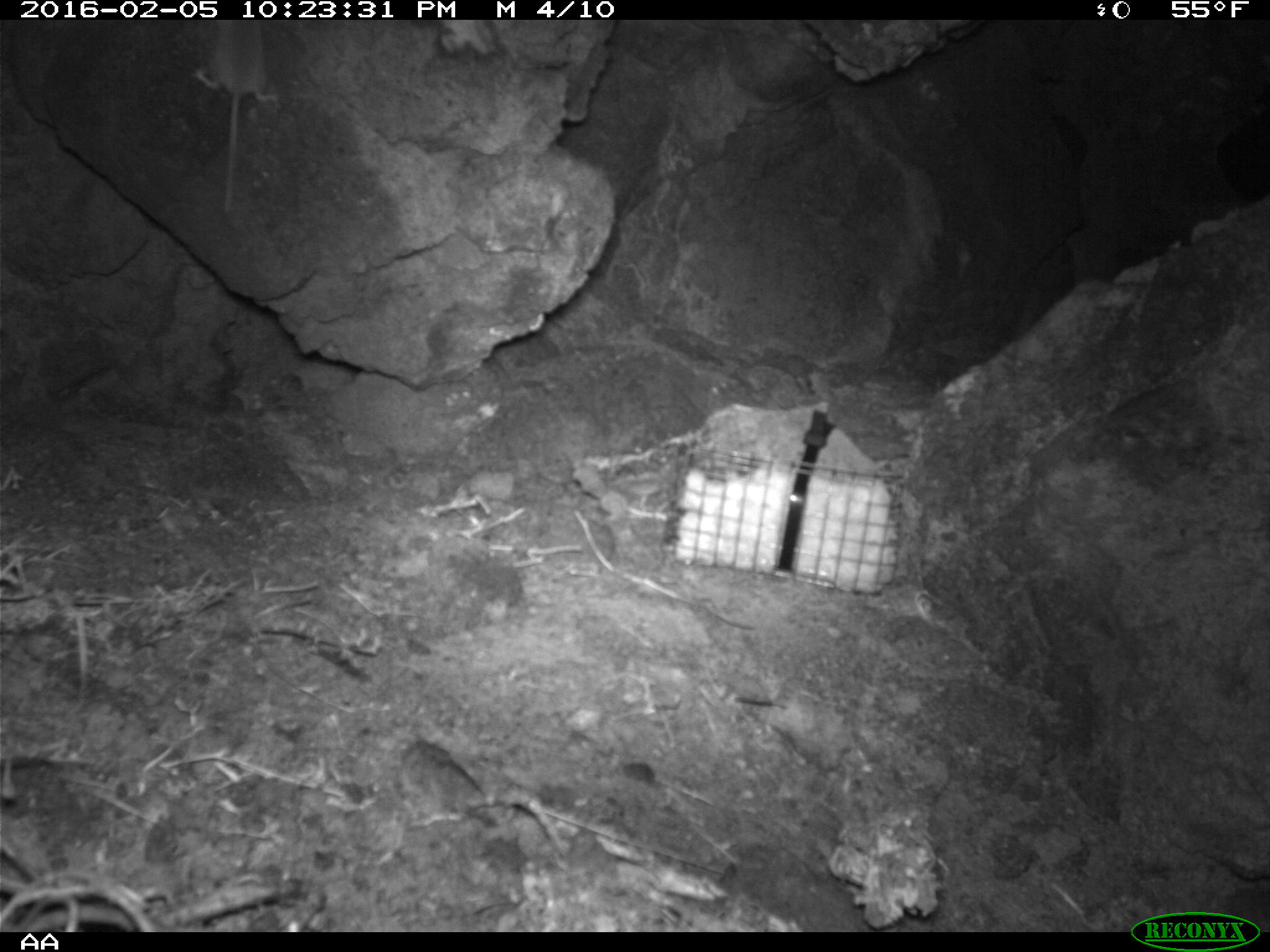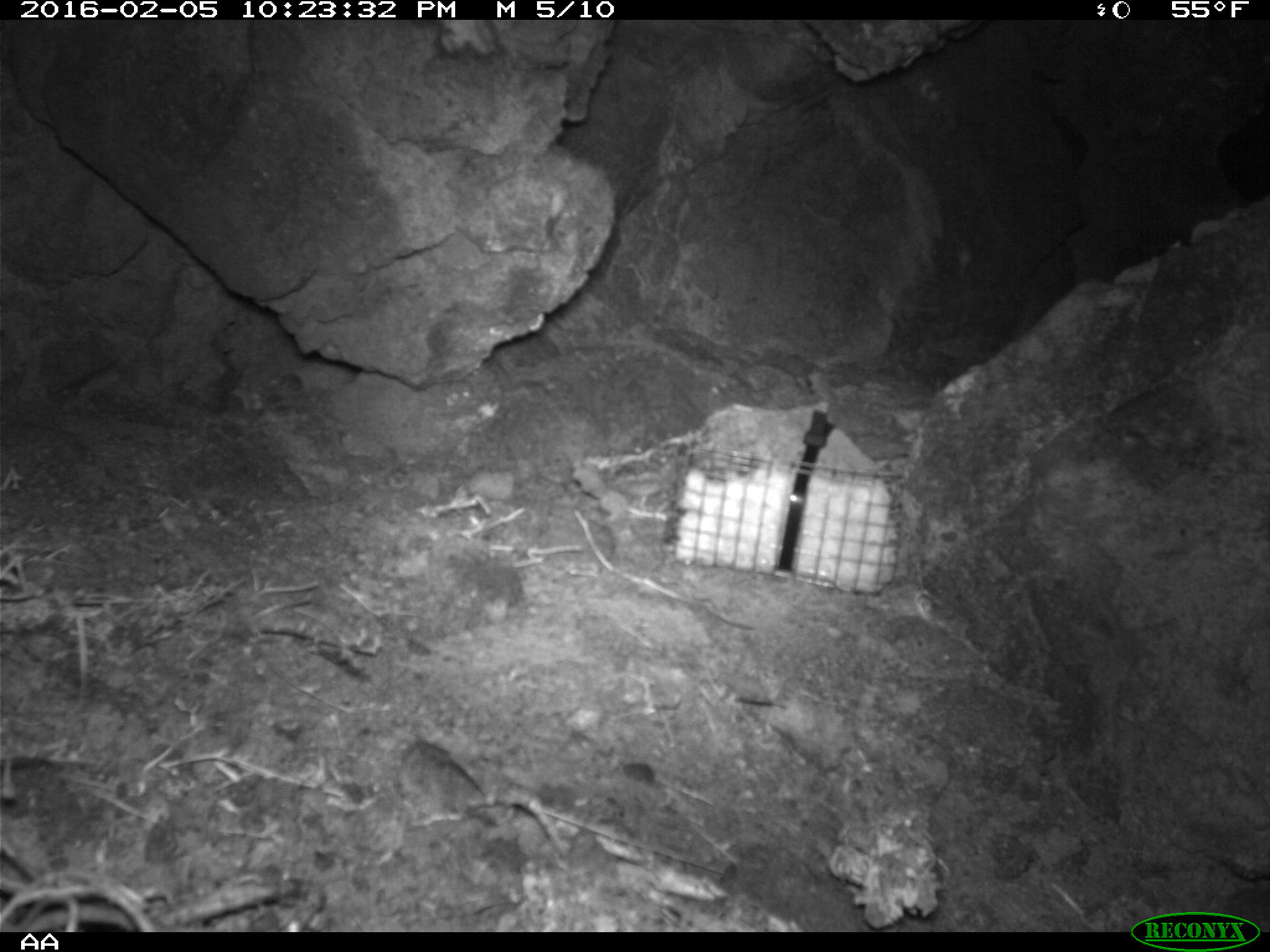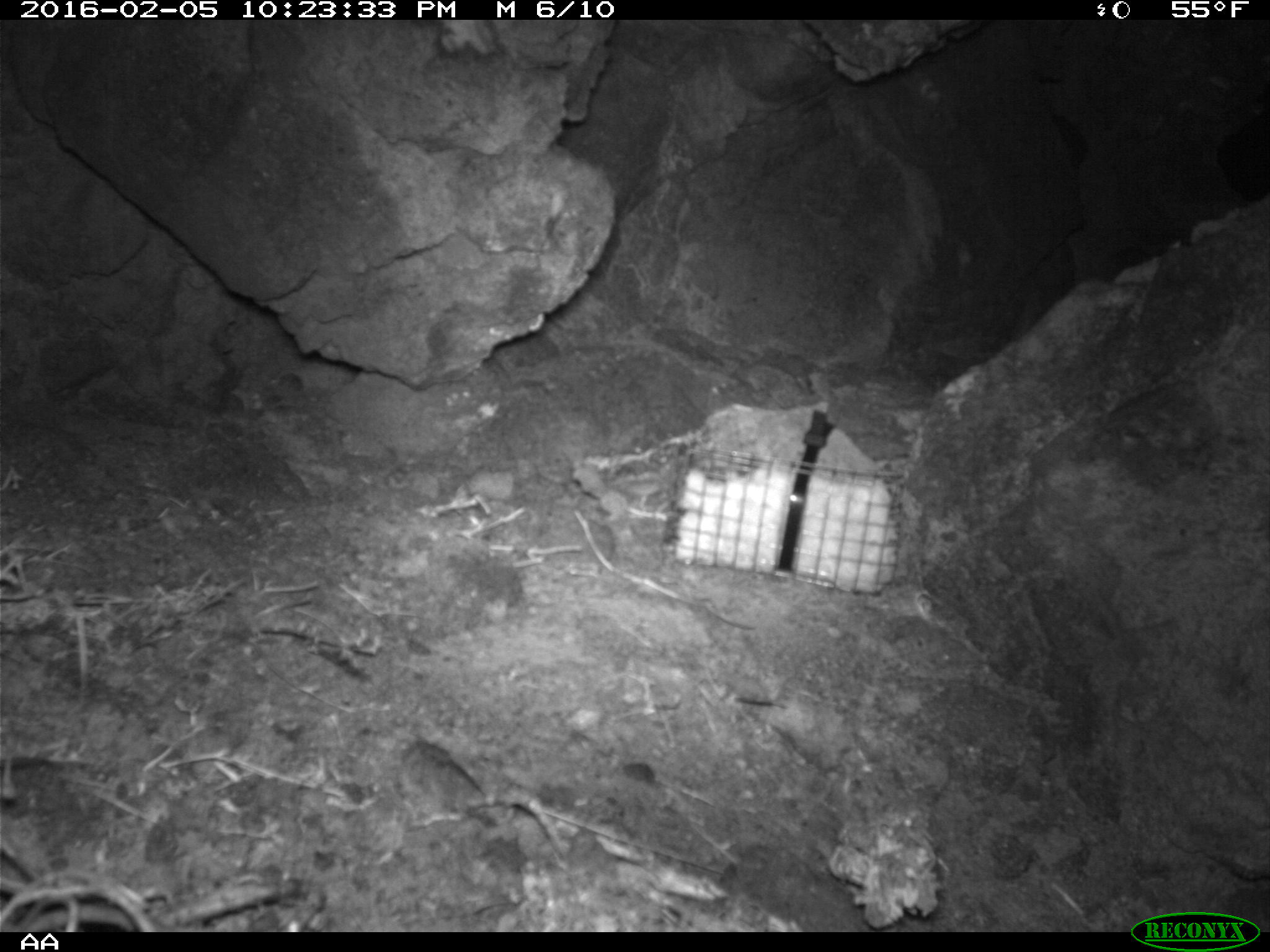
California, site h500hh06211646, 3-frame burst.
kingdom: Animalia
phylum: Chordata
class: Mammalia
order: Rodentia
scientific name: Rodentia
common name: rodent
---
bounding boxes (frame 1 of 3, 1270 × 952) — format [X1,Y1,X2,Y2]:
rodent: [193,19,277,210]